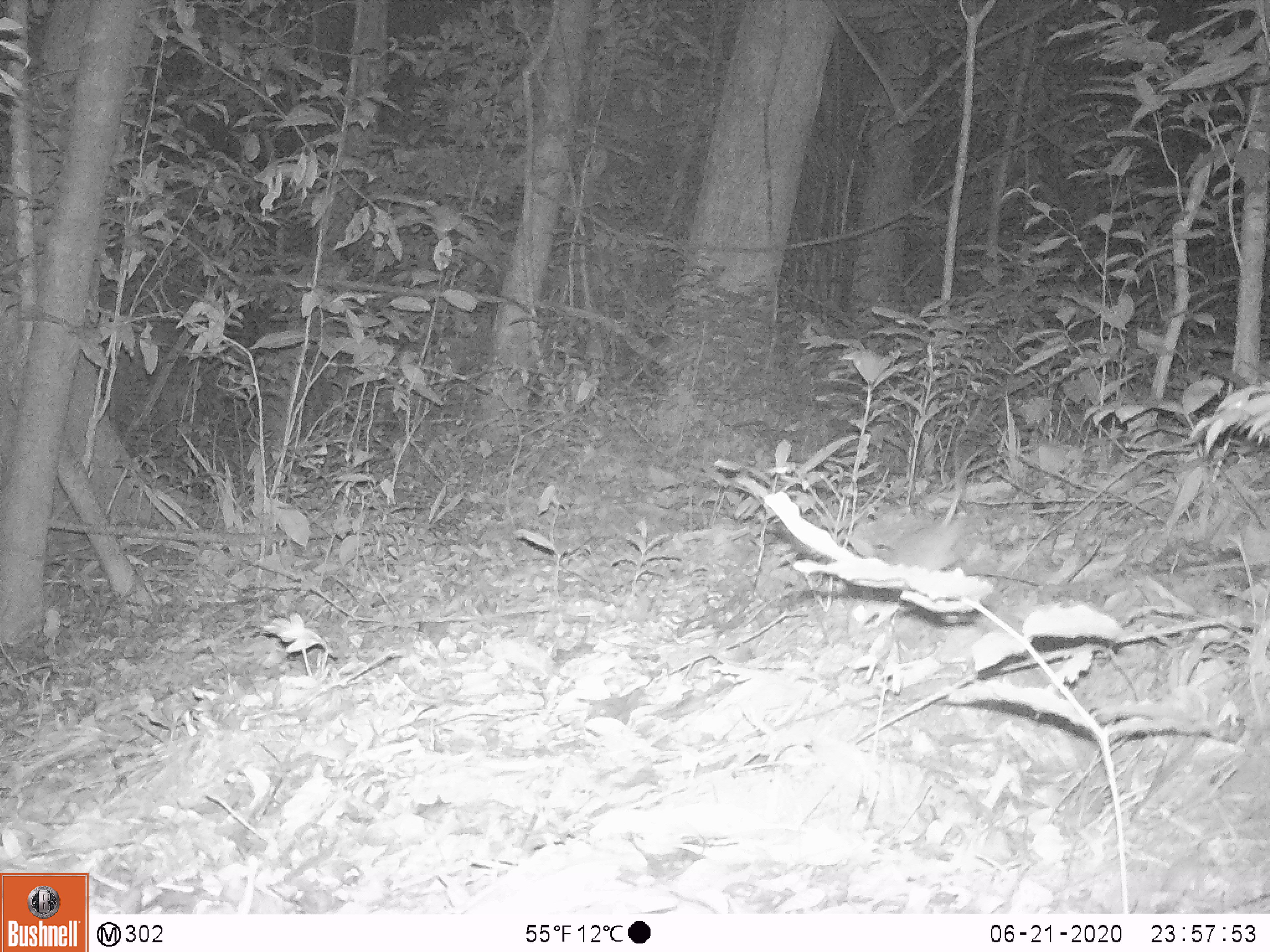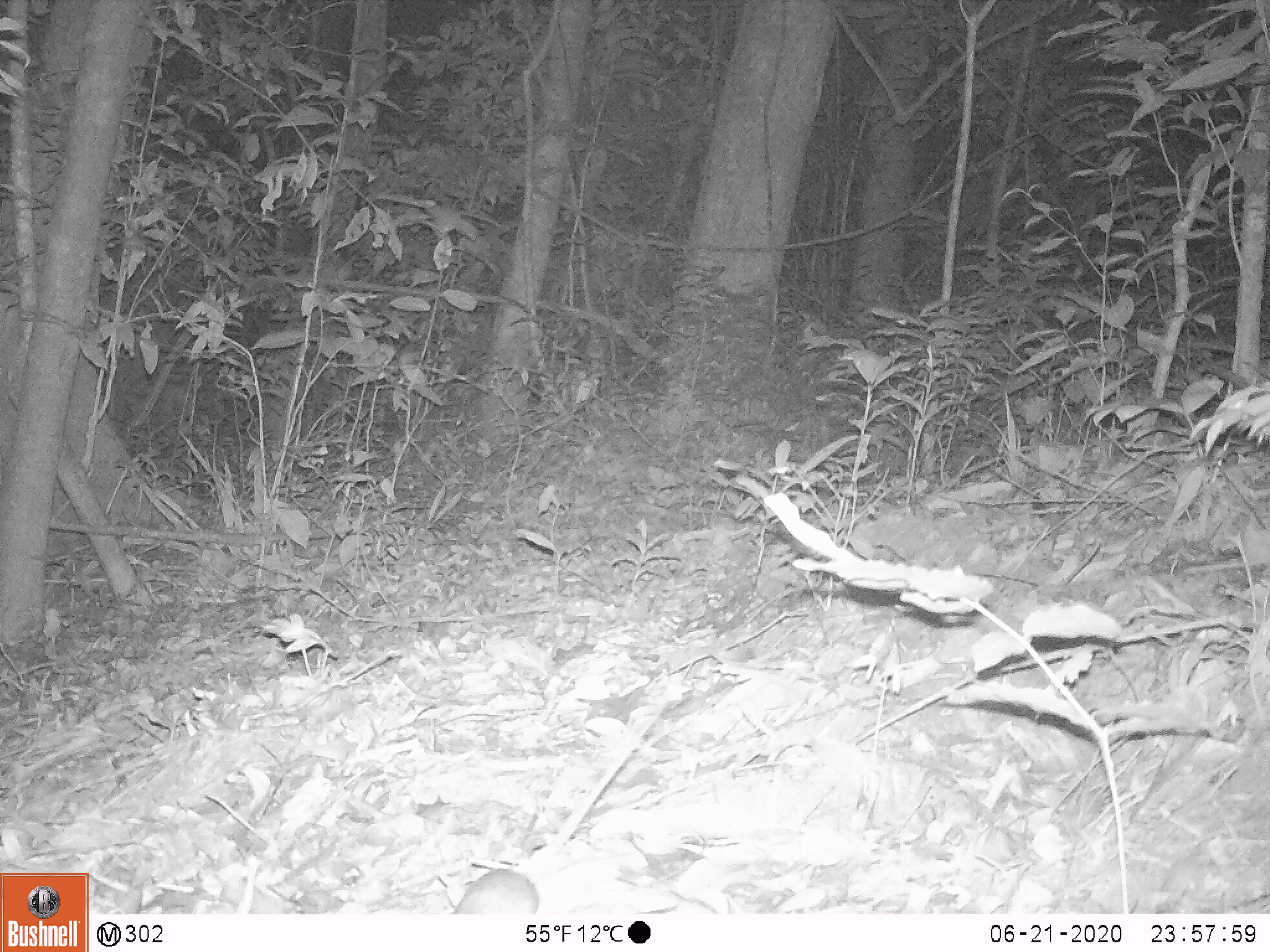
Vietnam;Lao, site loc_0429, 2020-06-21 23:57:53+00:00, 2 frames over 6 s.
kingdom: Animalia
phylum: Chordata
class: Mammalia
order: Rodentia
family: Muridae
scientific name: Muridae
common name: old-world mice and rats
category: unidentified murid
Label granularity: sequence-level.